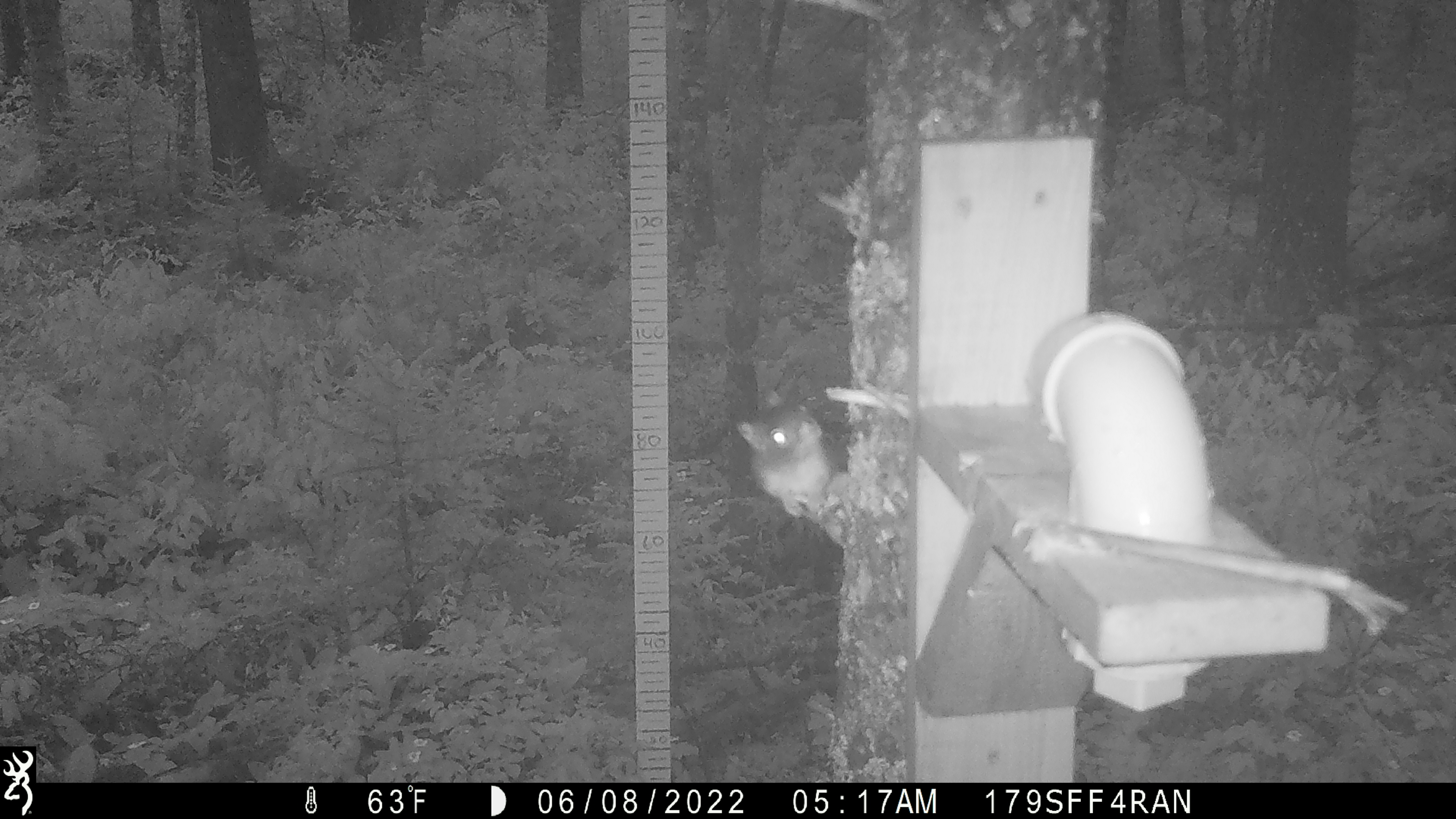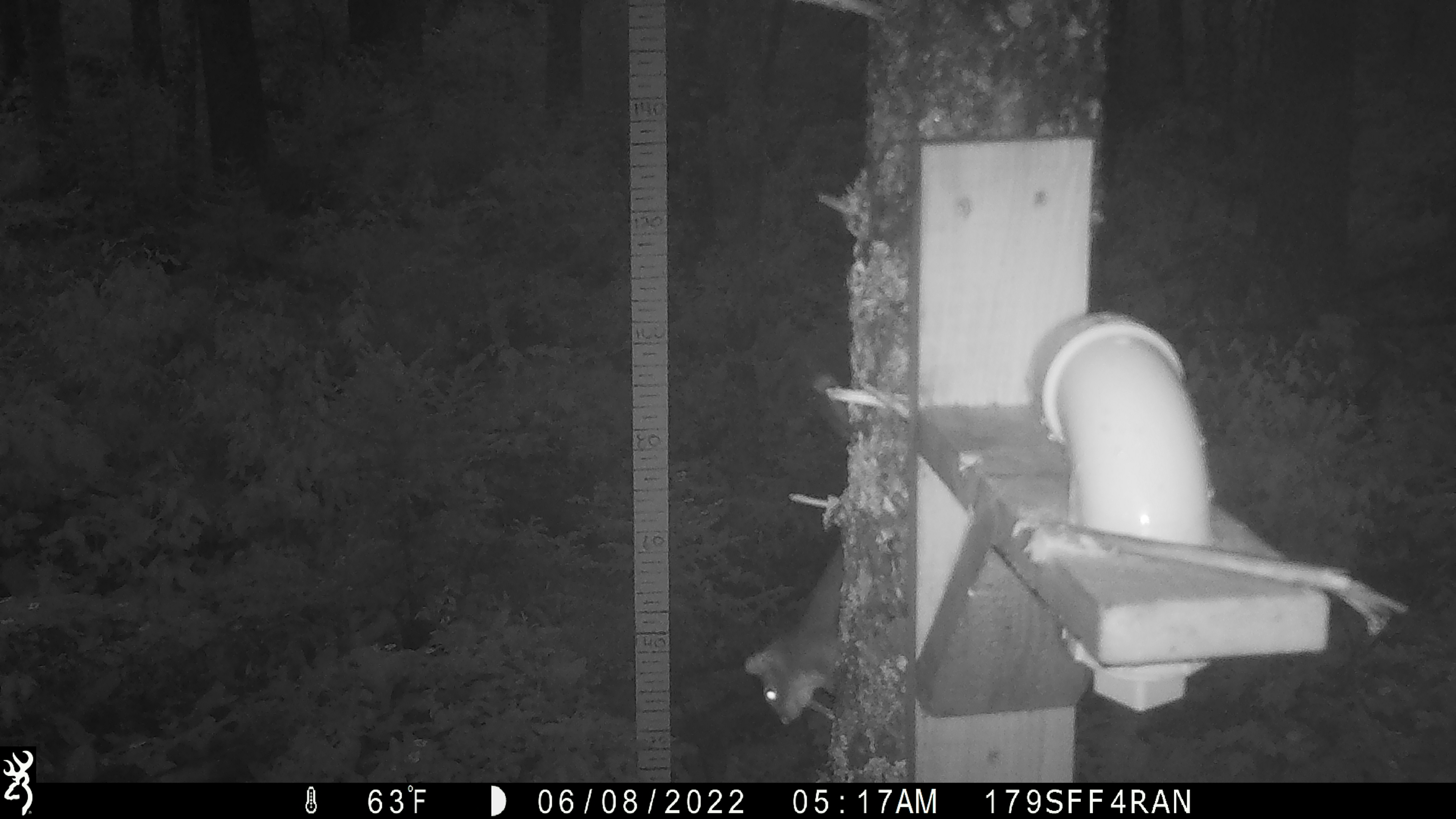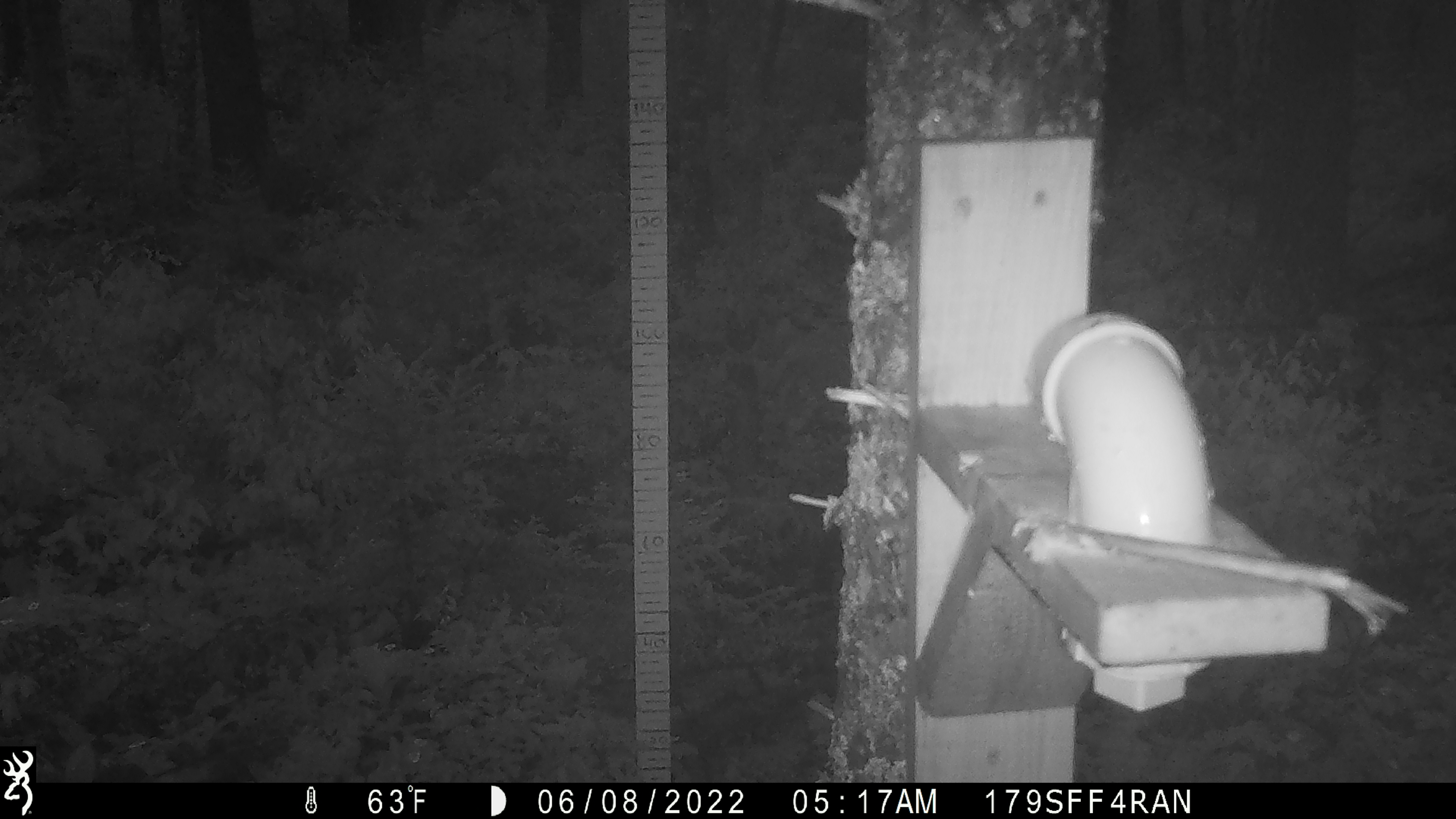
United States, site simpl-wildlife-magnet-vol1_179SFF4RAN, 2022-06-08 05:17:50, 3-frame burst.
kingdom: Animalia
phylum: Chordata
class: Mammalia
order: Rodentia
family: Sciuridae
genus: Tamiasciurus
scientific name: Tamiasciurus hudsonicus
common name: red squirrel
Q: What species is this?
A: Red squirrel (Tamiasciurus hudsonicus).